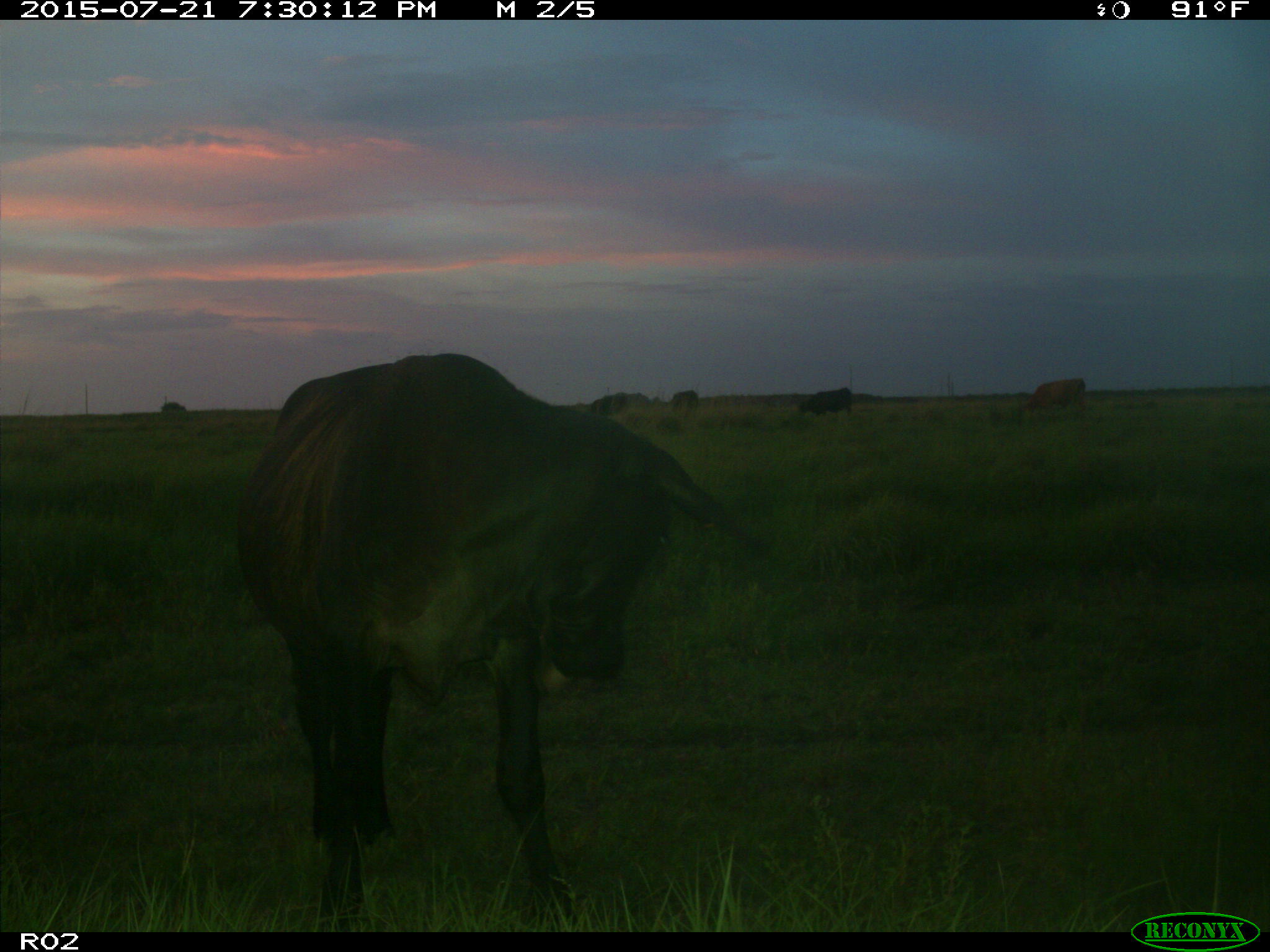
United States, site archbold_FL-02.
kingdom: Animalia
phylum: Chordata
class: Mammalia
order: Artiodactyla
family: Bovidae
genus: Bos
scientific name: Bos taurus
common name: domestic cow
Bos taurus (domestic cow).